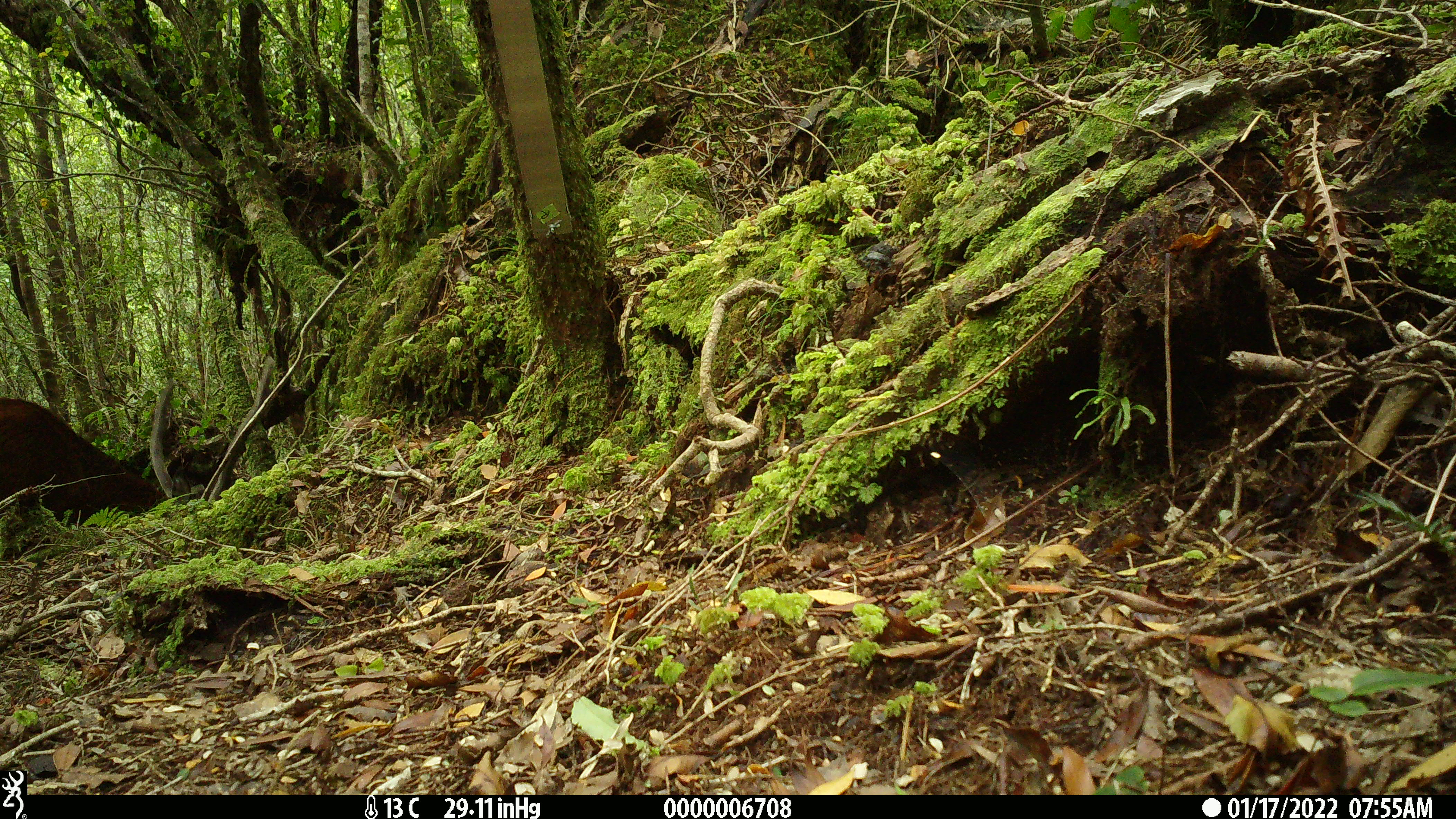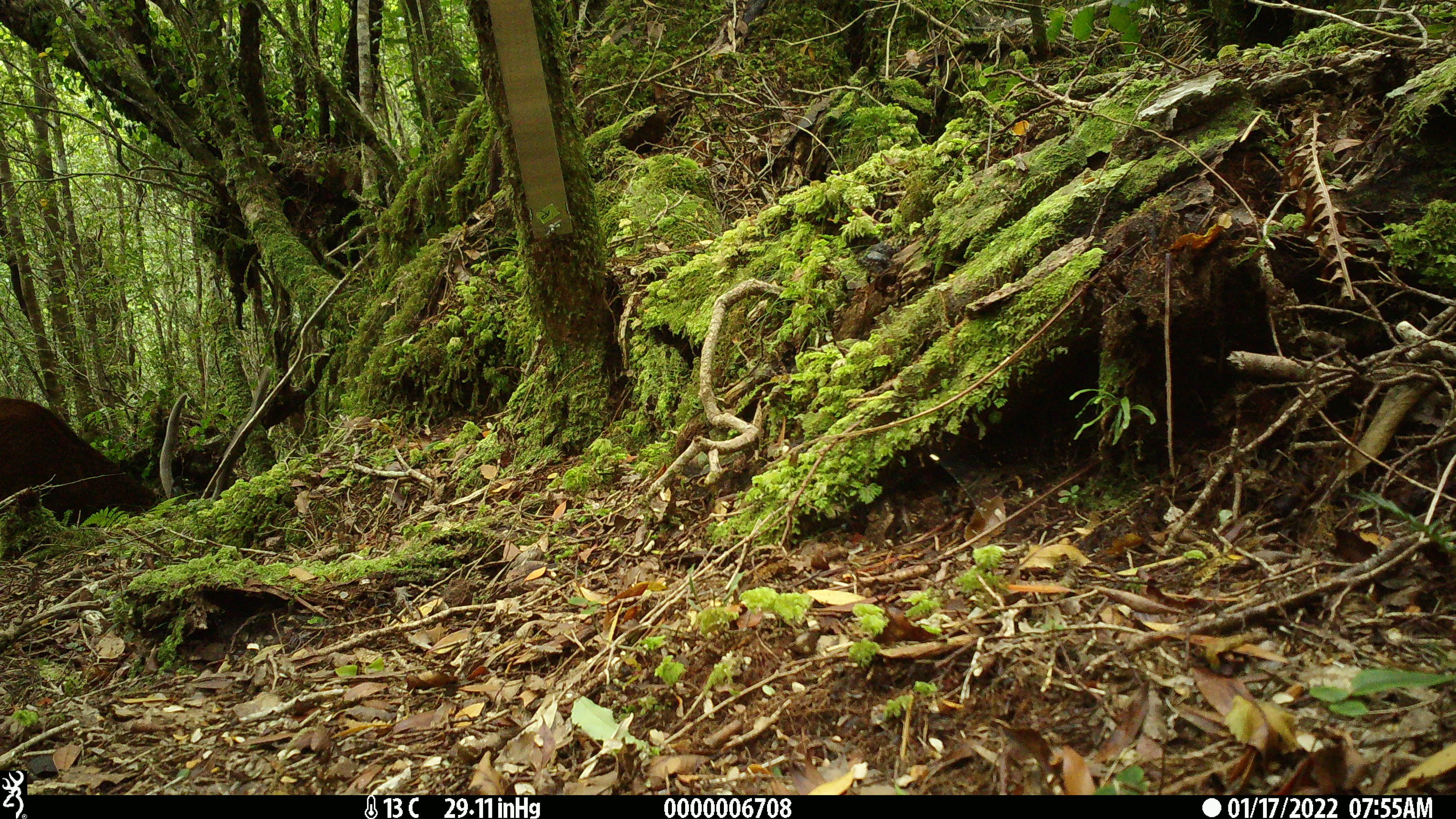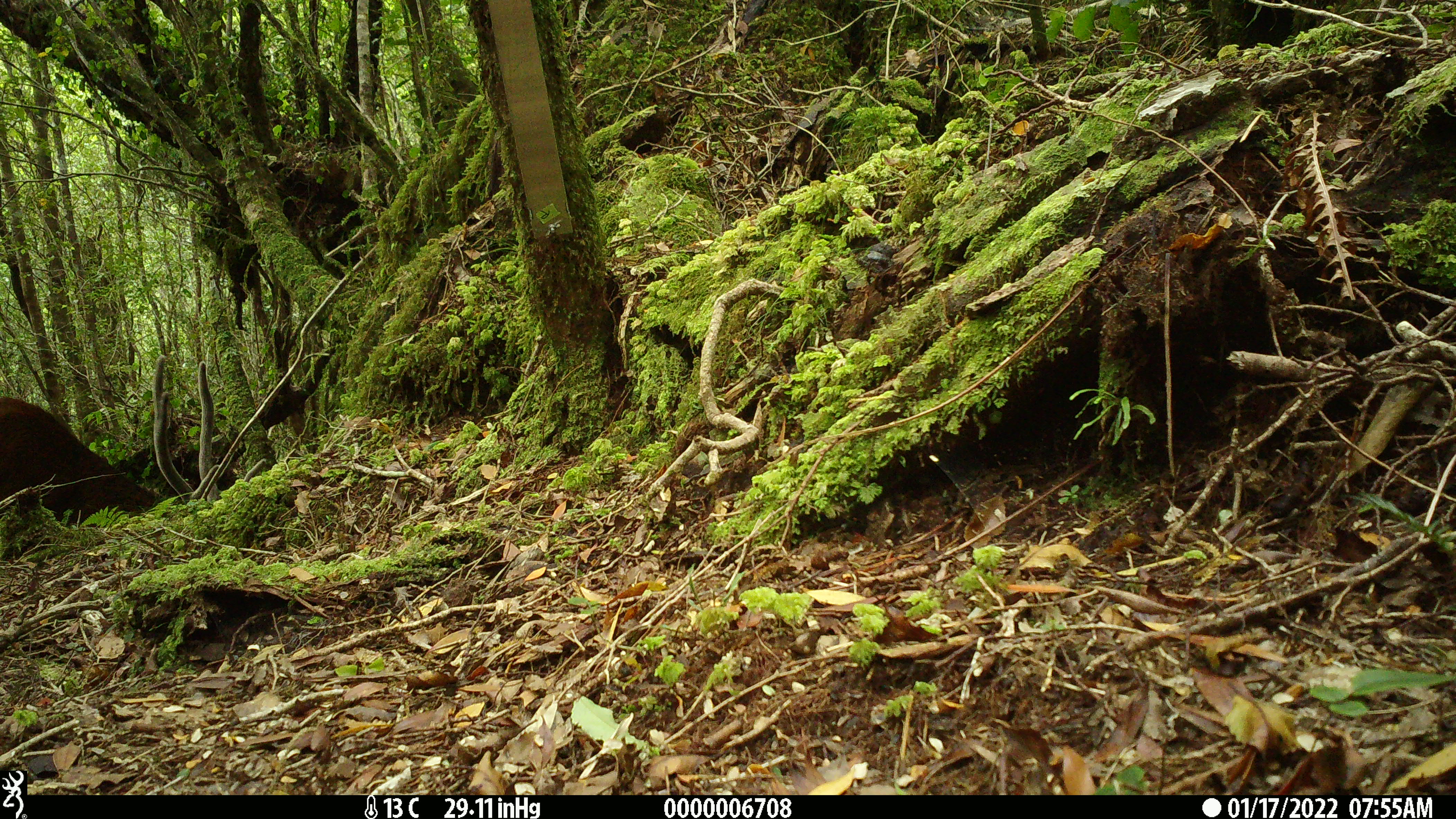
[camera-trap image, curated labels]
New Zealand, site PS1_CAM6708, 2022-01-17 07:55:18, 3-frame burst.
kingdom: Animalia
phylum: Chordata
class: Mammalia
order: Artiodactyla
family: Cervidae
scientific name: Cervidae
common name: deer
Deer (Cervidae).